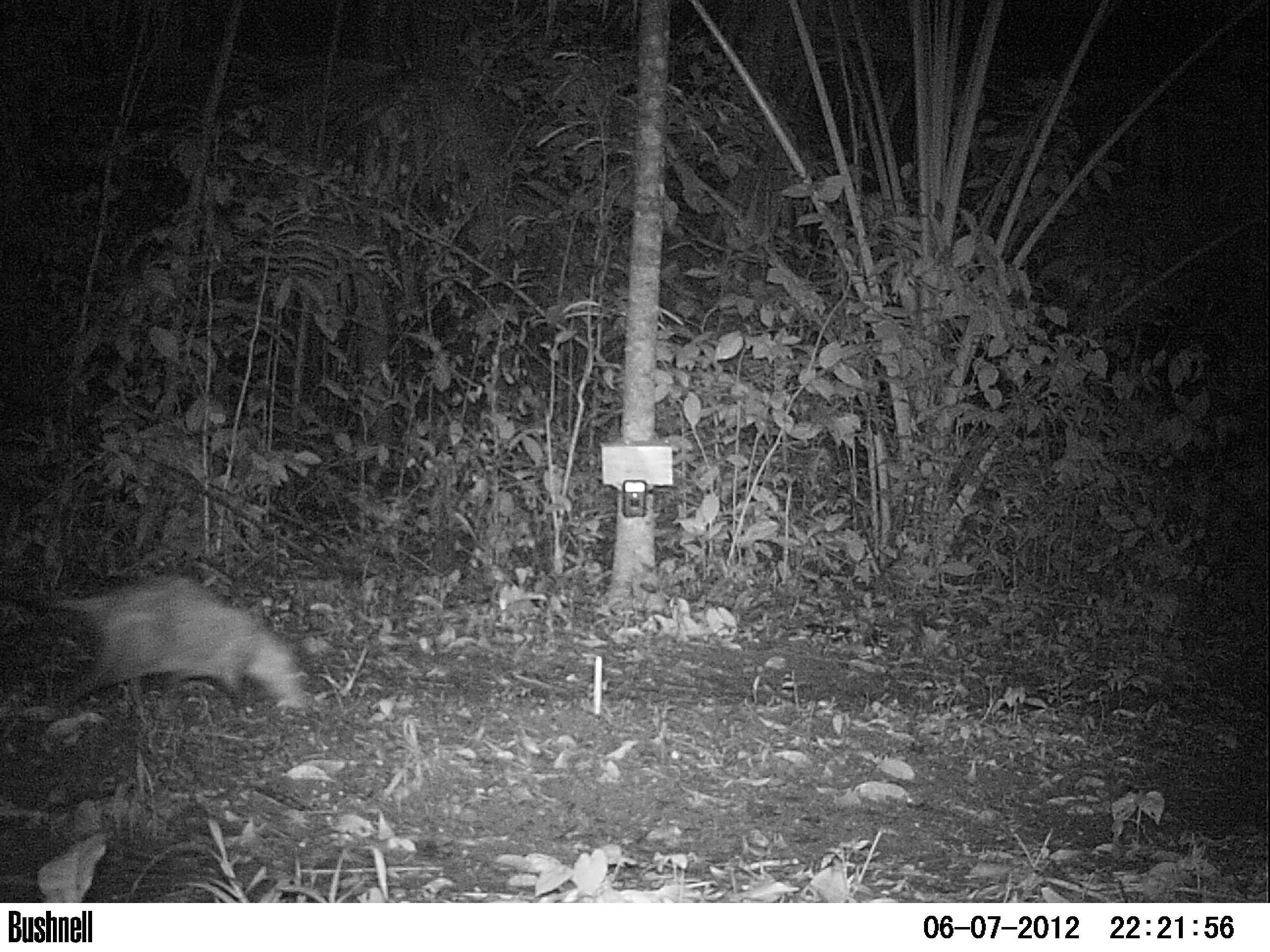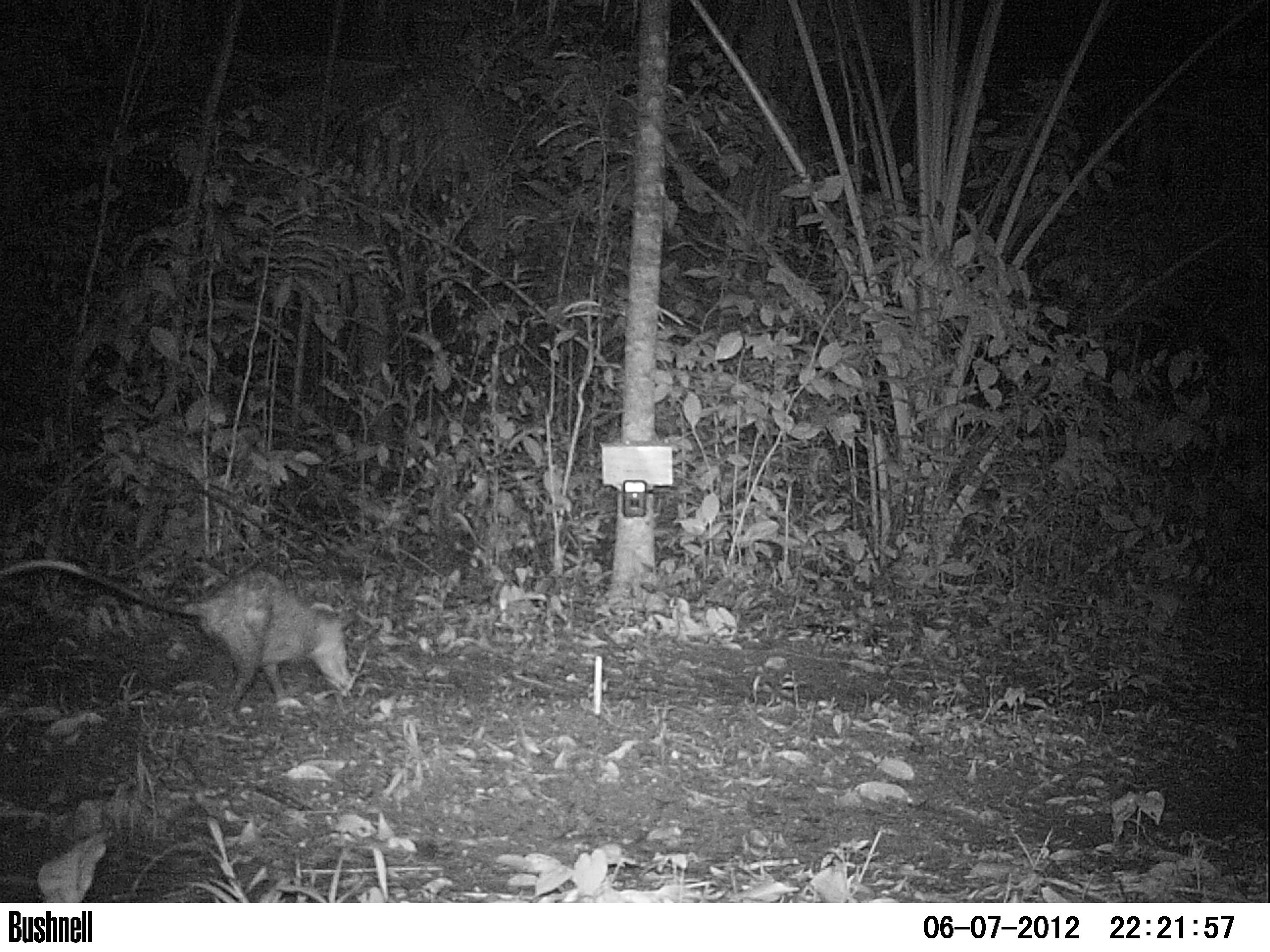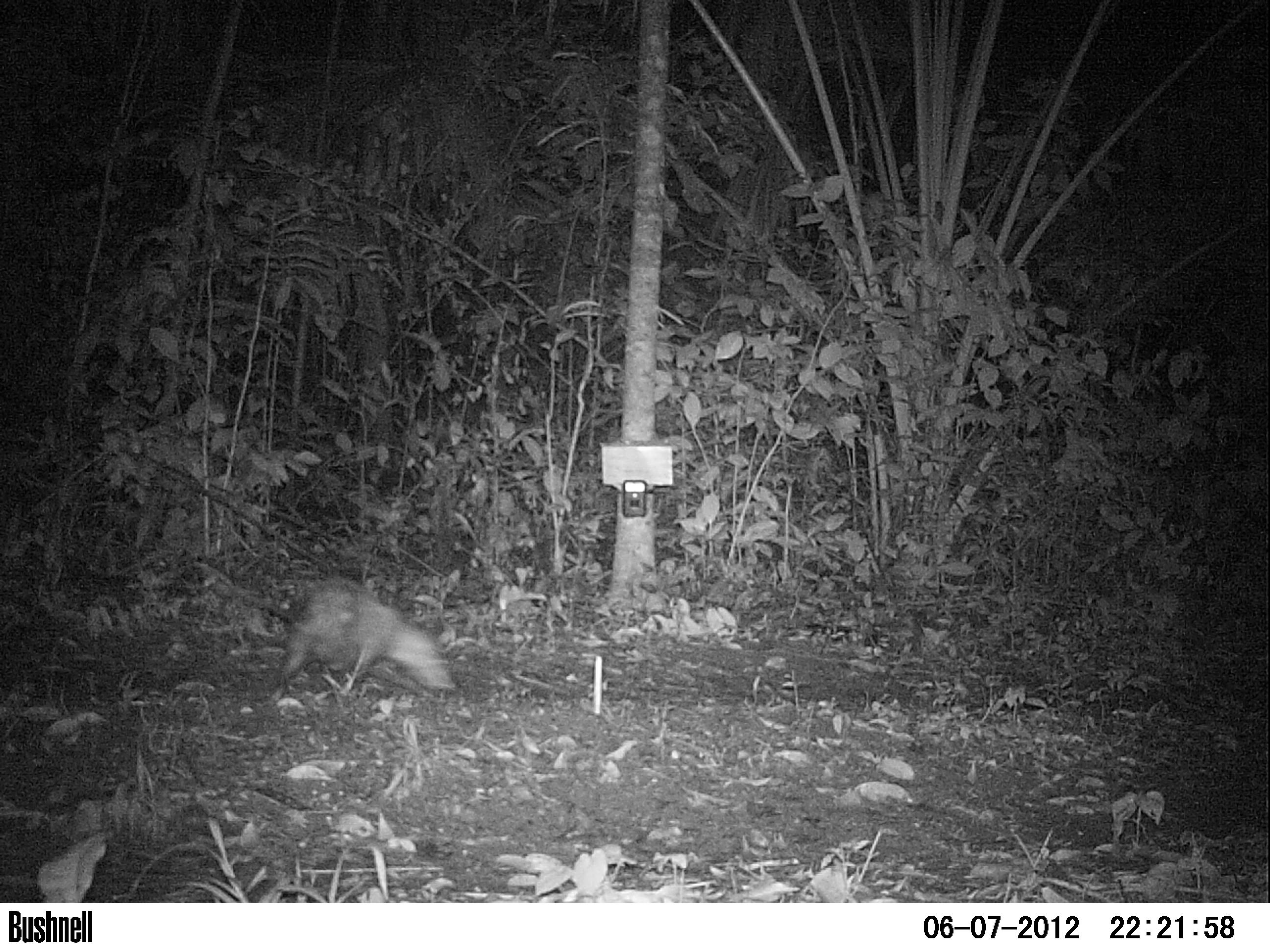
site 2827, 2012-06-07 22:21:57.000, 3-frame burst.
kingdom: Animalia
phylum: Chordata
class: Mammalia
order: Didelphimorphia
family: Didelphidae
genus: Didelphis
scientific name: Didelphis virginiana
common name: virginia opossum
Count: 1.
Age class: adult.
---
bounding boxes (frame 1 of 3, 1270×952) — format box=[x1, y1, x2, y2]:
didelphis virginiana: box=[0, 575, 313, 725]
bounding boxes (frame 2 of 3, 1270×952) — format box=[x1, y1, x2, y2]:
didelphis virginiana: box=[0, 554, 354, 718]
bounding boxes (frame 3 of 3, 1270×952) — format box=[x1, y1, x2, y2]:
didelphis virginiana: box=[278, 577, 455, 695]